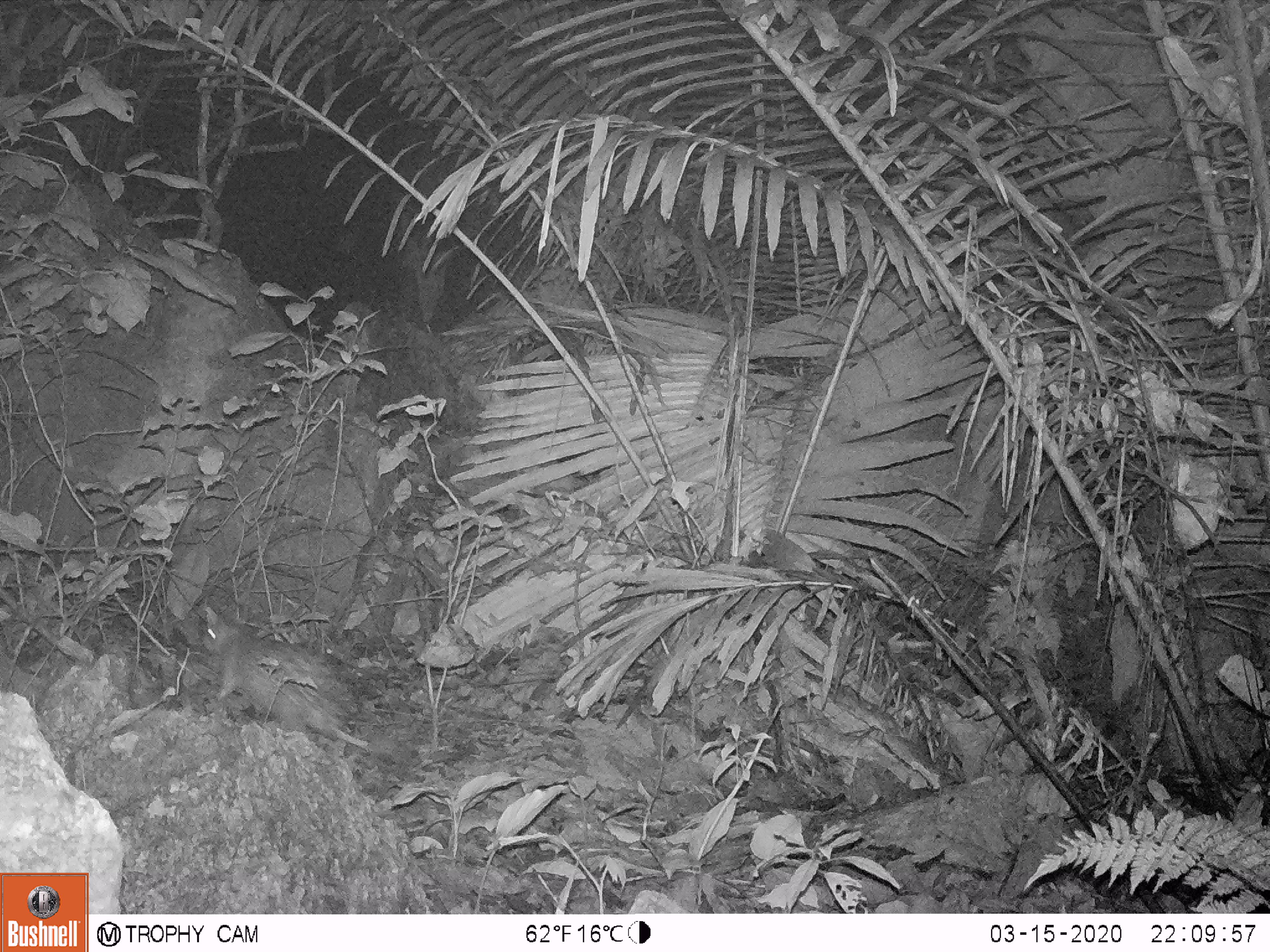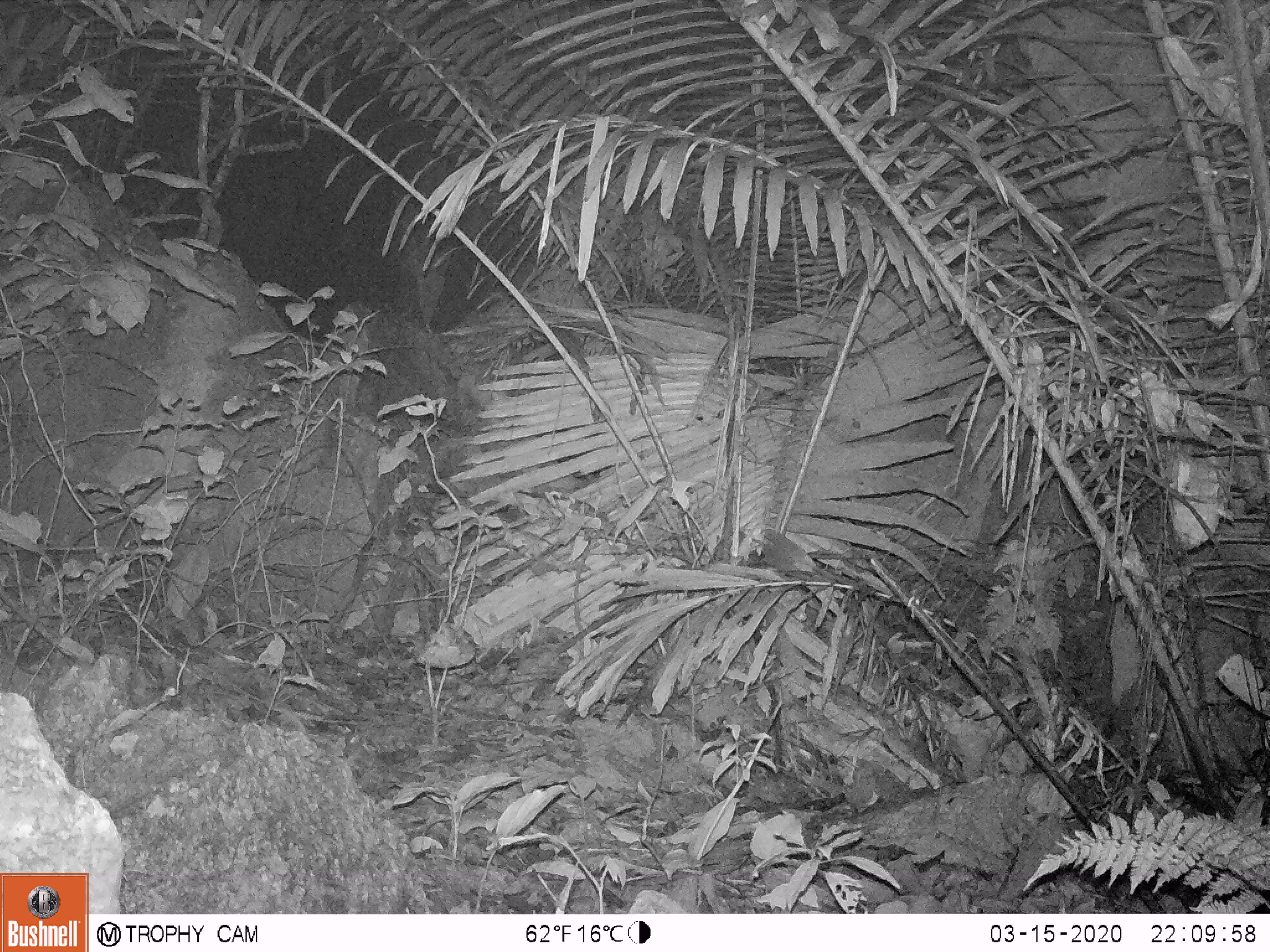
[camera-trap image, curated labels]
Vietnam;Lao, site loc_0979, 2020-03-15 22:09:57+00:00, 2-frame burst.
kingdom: Animalia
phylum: Chordata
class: Mammalia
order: Rodentia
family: Hystricidae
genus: Atherurus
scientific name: Atherurus macrourus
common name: asiatic brush-tailed porcupine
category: asiatic brush tailed porcupine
Asiatic brush tailed porcupine (asiatic brush-tailed porcupine) (Atherurus macrourus). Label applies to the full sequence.